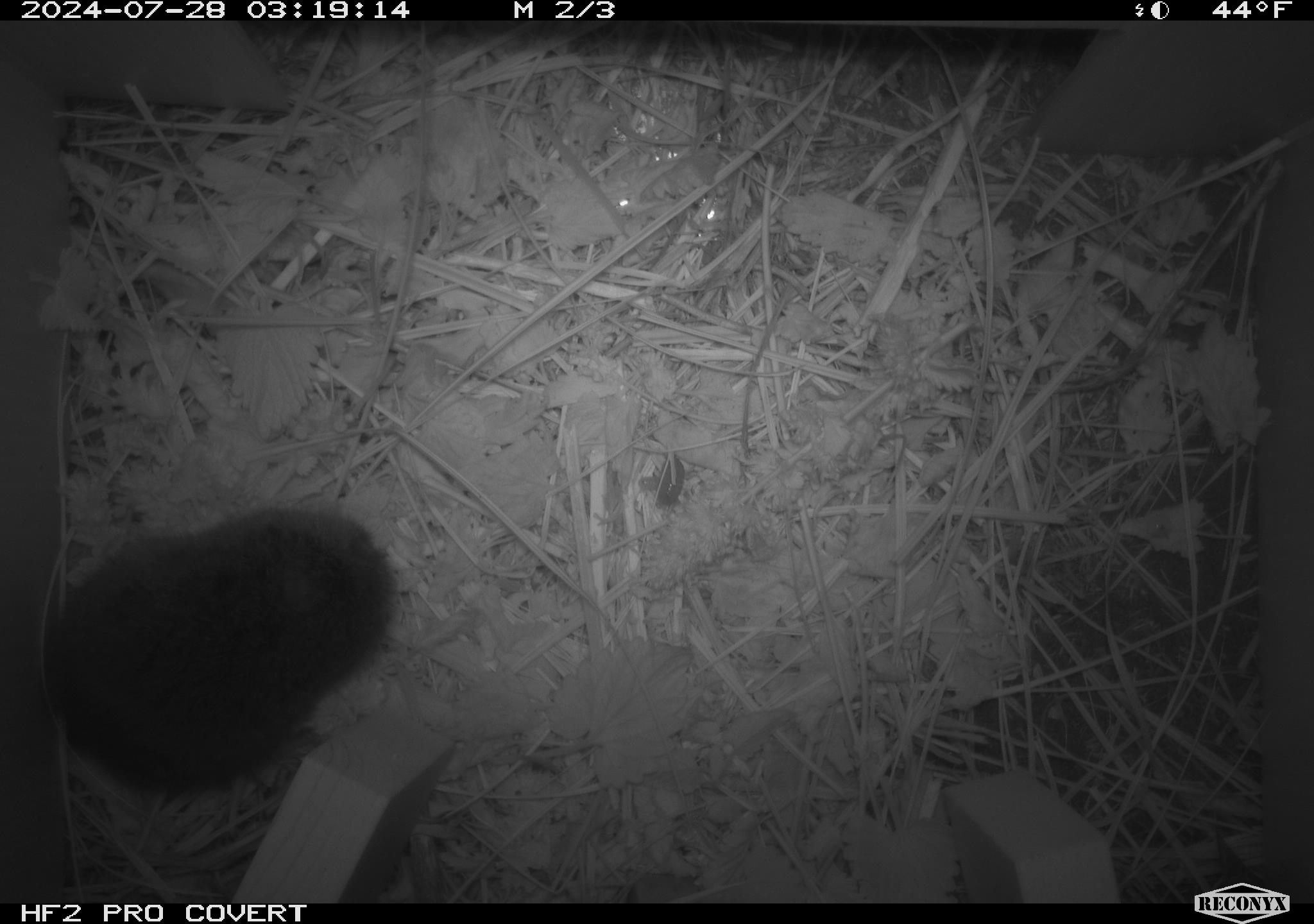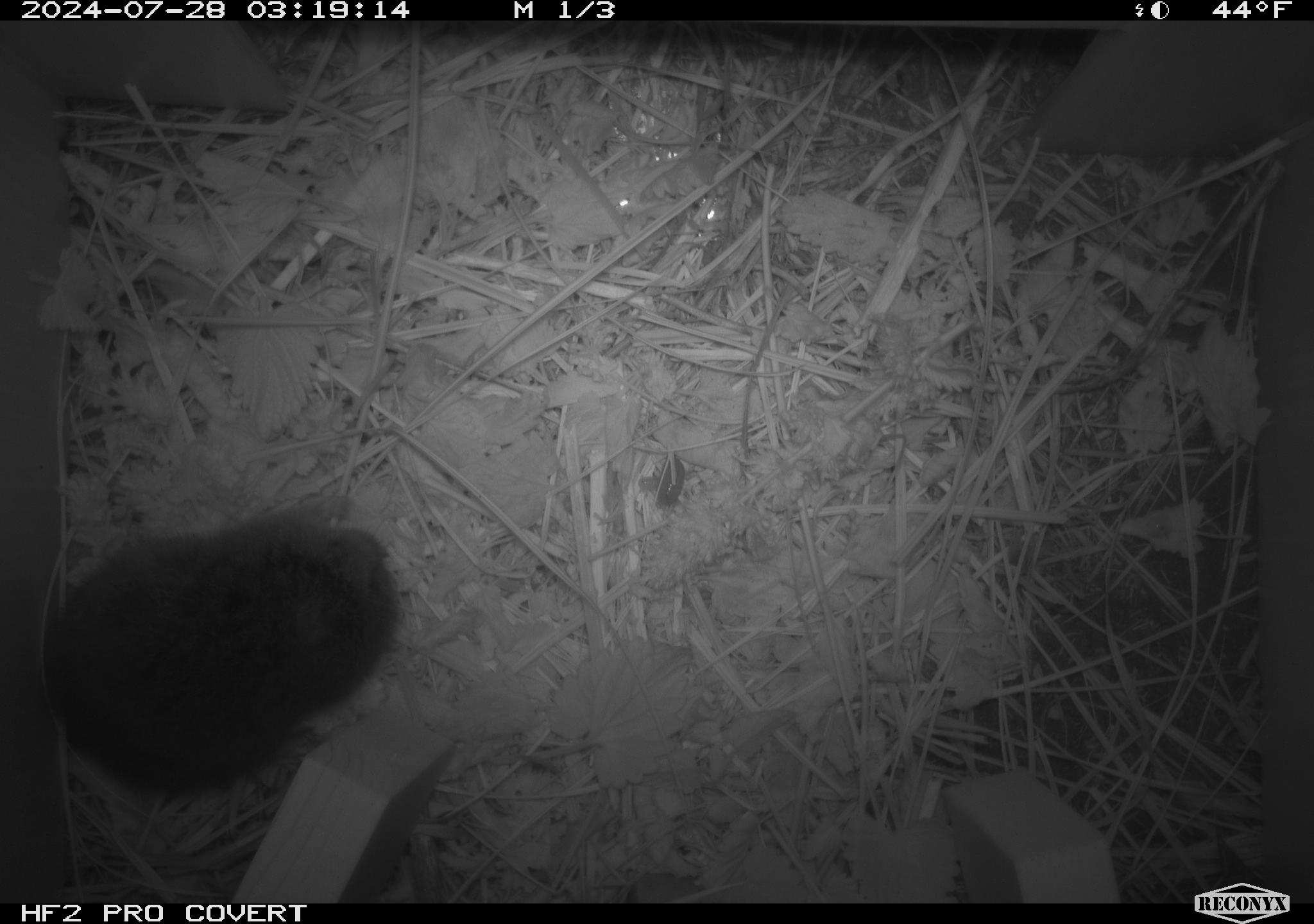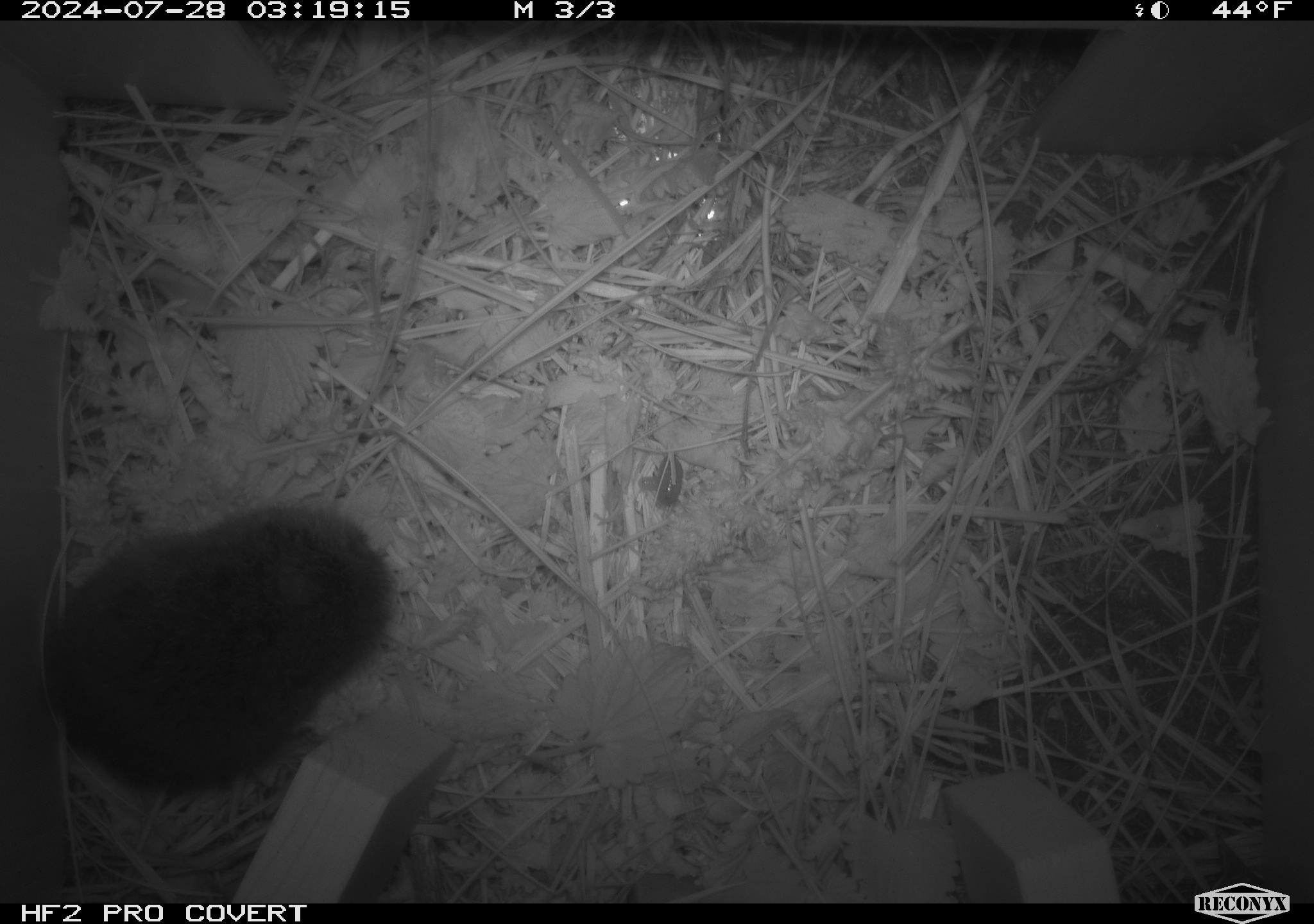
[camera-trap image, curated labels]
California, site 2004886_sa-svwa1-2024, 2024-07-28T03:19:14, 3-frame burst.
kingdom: Animalia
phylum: Chordata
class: Mammalia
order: Rodentia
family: Cricetidae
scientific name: Arvicolinae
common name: voles, lemmings, and muskrats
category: arvicolinae subfamily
Arvicolinae subfamily (voles, lemmings, and muskrats) (Arvicolinae).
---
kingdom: Animalia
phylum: Arthropoda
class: Malacostraca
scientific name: Malacostraca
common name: amphipods, crabs, isopods, krill, lobsters and shrimps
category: malacostracan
Malacostracan (amphipods, crabs, isopods, krill, lobsters and shrimps) (Malacostraca).